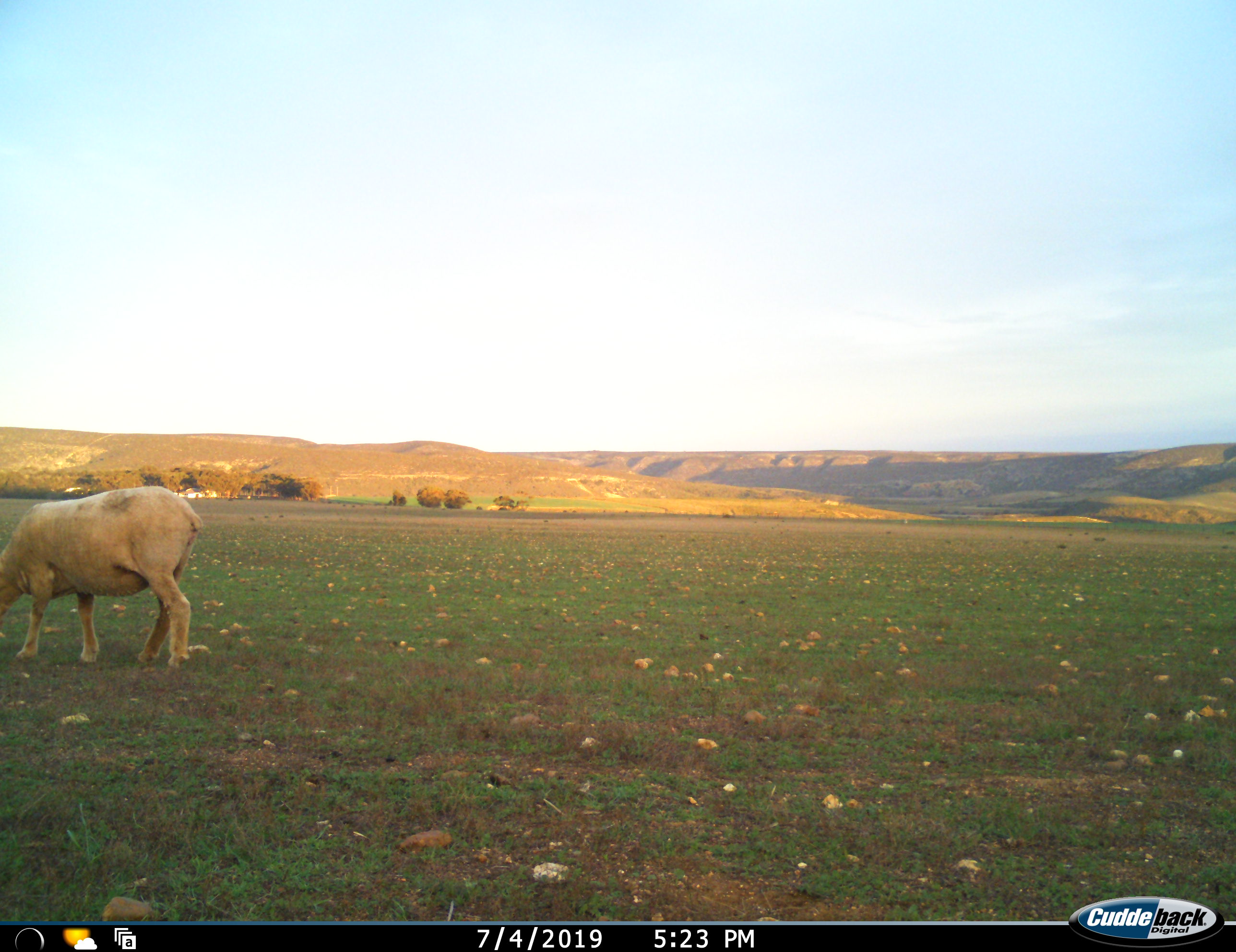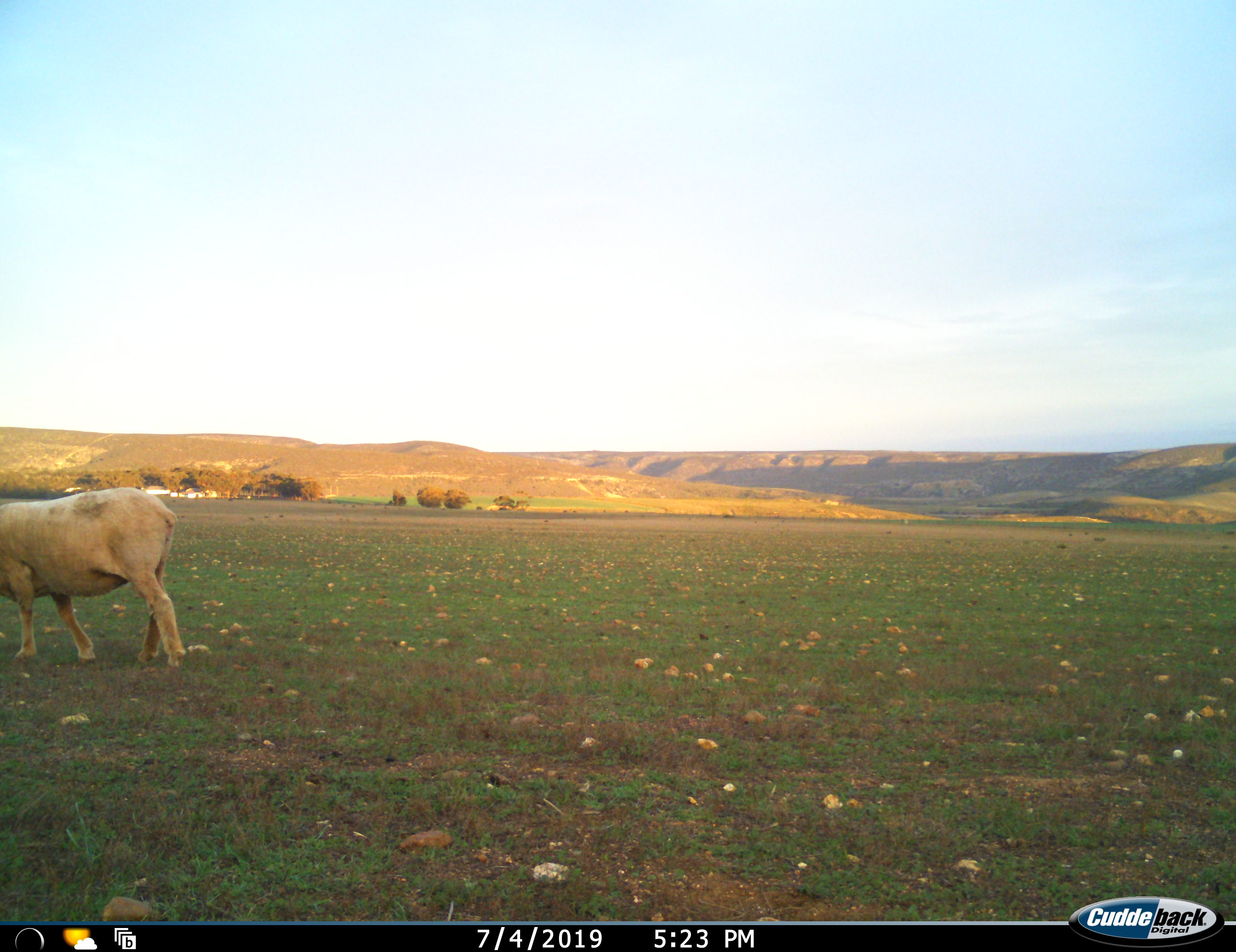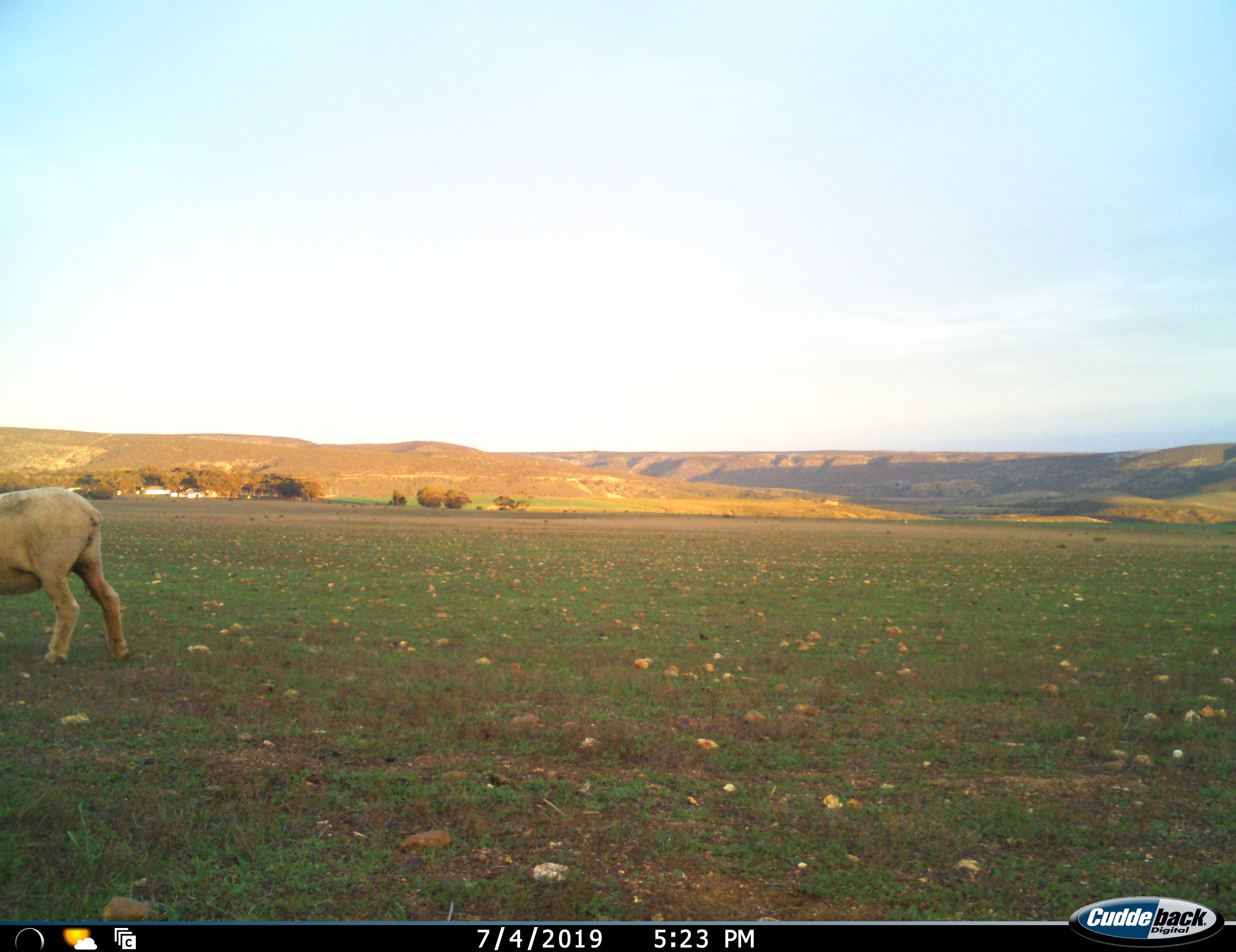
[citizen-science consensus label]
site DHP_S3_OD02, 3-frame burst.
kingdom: Animalia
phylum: Chordata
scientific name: Vertebrata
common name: domestic animal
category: domesticanimal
Domesticanimal (domestic animal) (Vertebrata), count 1. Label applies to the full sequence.